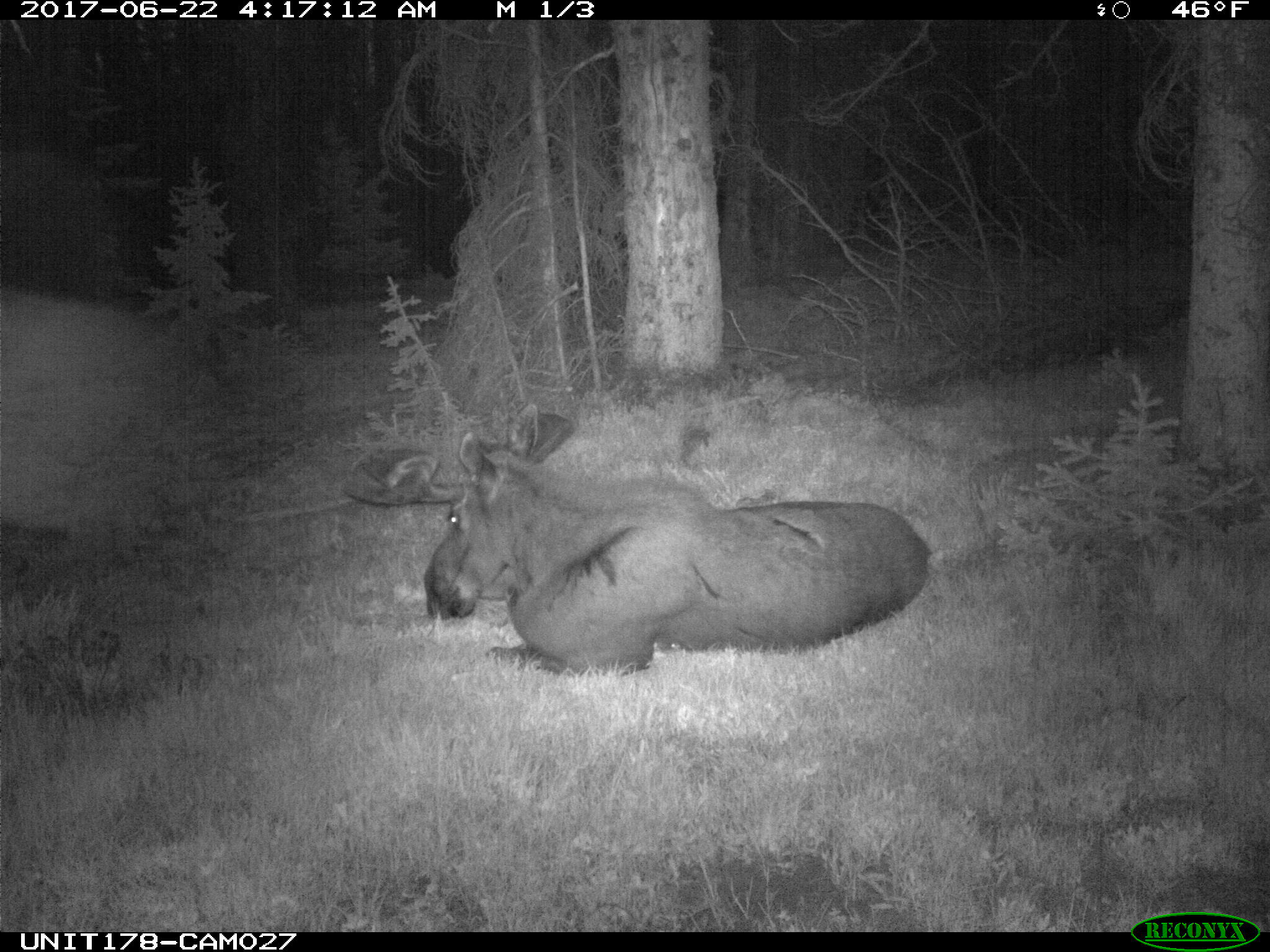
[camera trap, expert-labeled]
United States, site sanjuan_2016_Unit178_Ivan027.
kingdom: Animalia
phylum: Chordata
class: Mammalia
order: Artiodactyla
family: Cervidae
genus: Alces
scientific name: Alces alces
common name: moose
Alces alces (moose).